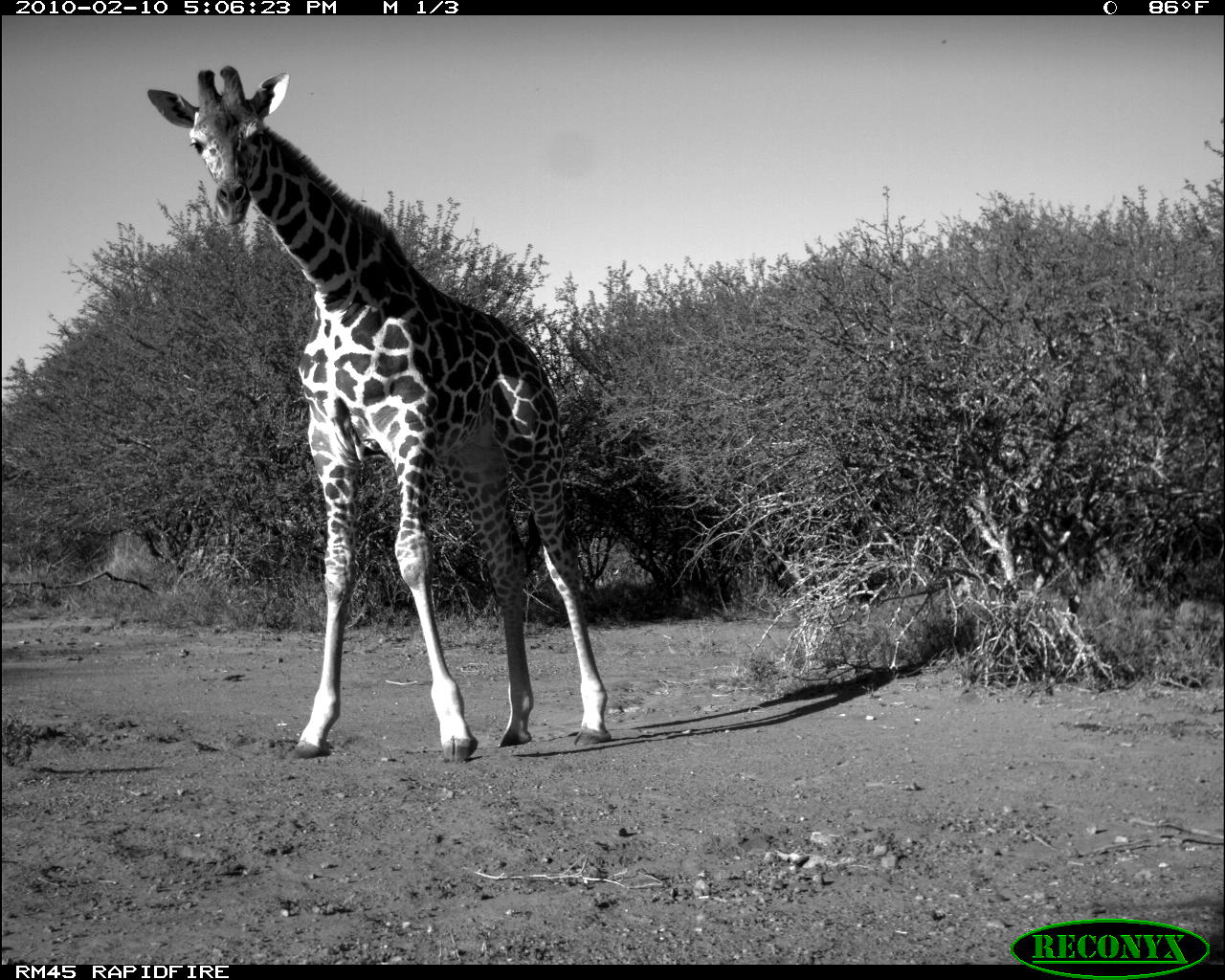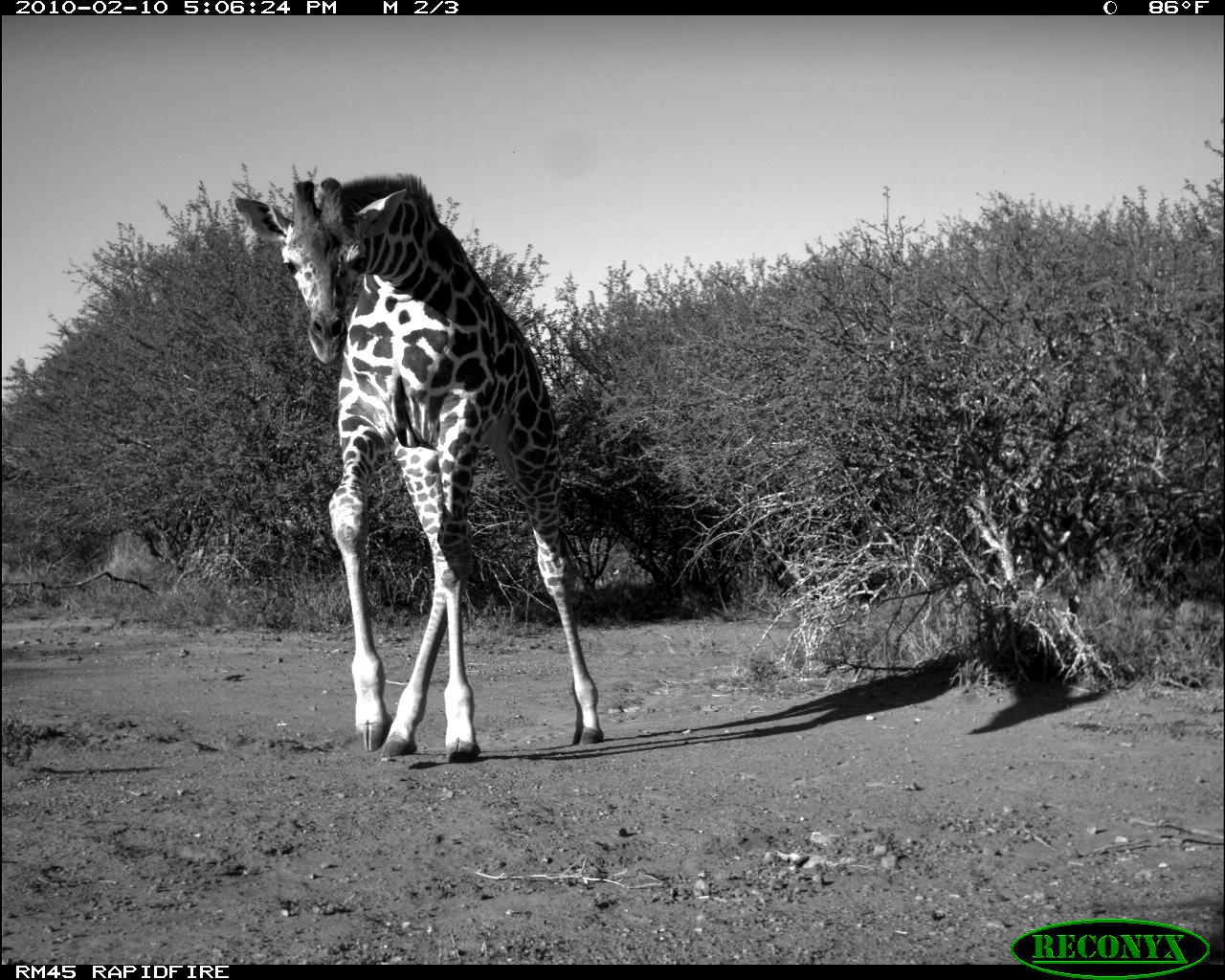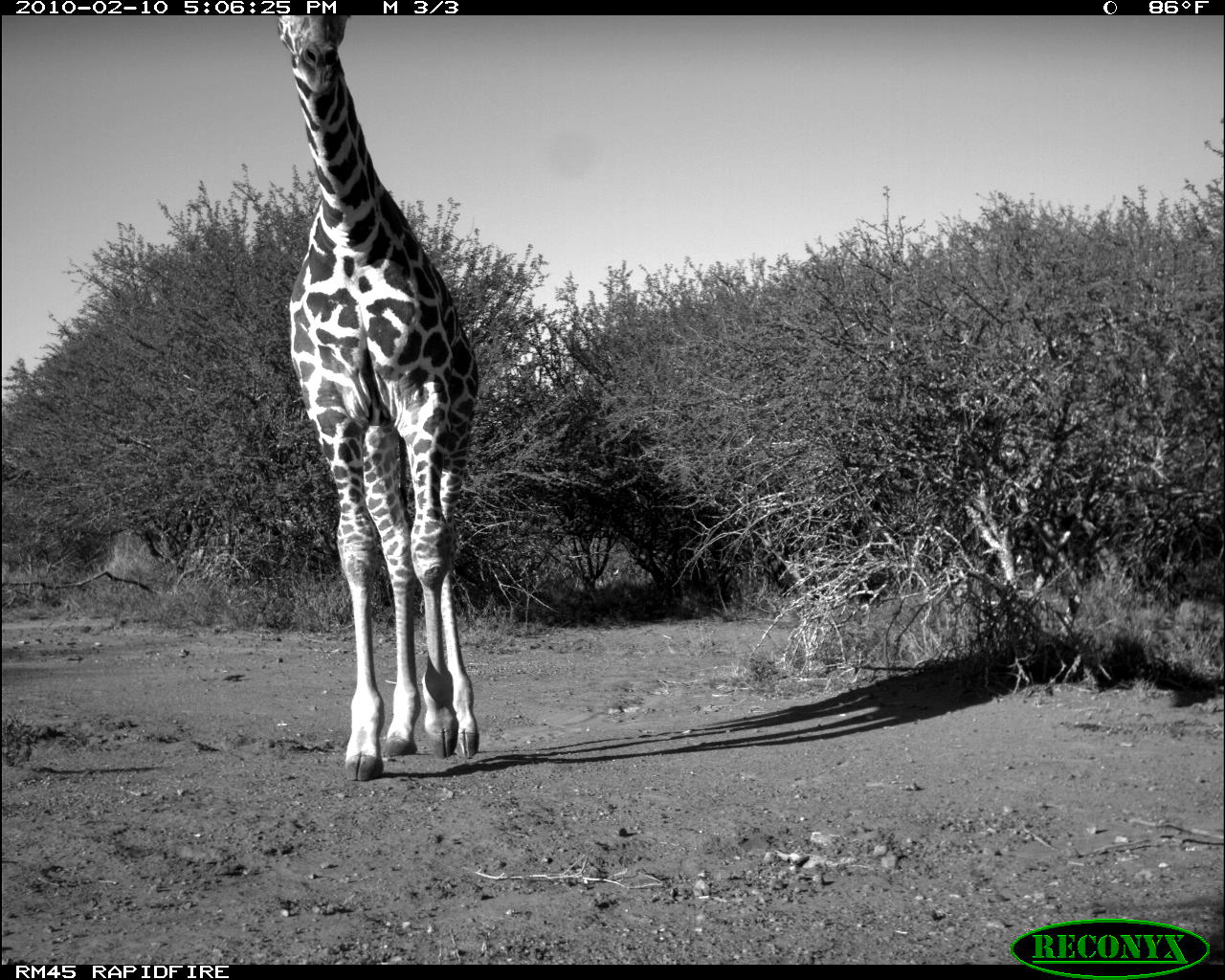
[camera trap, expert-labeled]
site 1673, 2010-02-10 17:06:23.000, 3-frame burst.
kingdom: Animalia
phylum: Chordata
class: Mammalia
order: Artiodactyla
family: Giraffidae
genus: Giraffa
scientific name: Giraffa camelopardalis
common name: giraffe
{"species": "Giraffa camelopardalis (giraffe)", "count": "1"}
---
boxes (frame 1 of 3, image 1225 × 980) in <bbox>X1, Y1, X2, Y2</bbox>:
giraffa camelopardalis: <bbox>141, 63, 612, 763</bbox>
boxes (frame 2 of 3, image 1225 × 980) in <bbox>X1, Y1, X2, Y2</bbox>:
giraffa camelopardalis: <bbox>233, 174, 604, 762</bbox>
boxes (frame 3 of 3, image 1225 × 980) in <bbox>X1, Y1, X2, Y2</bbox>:
giraffa camelopardalis: <bbox>275, 15, 479, 781</bbox>